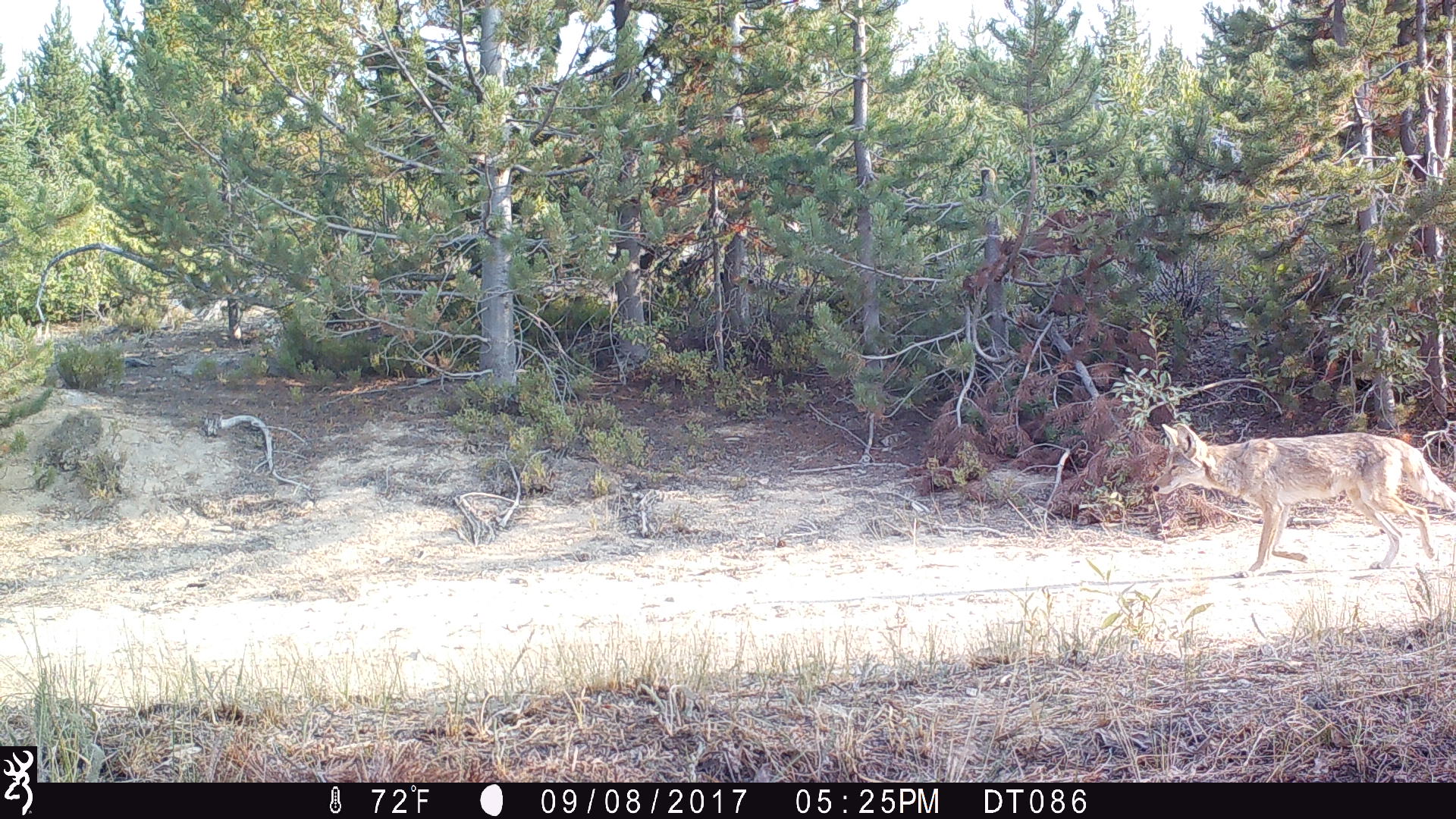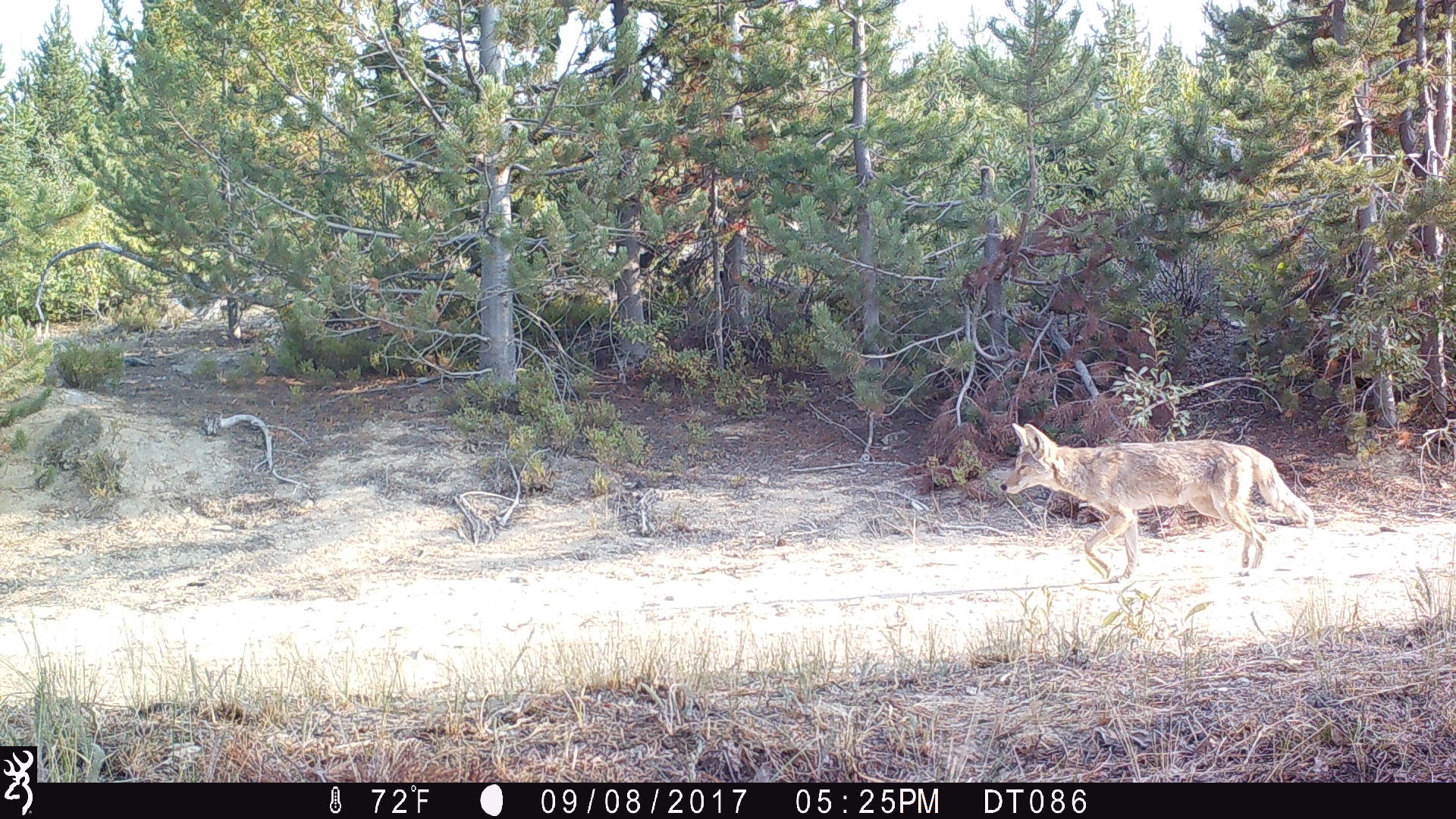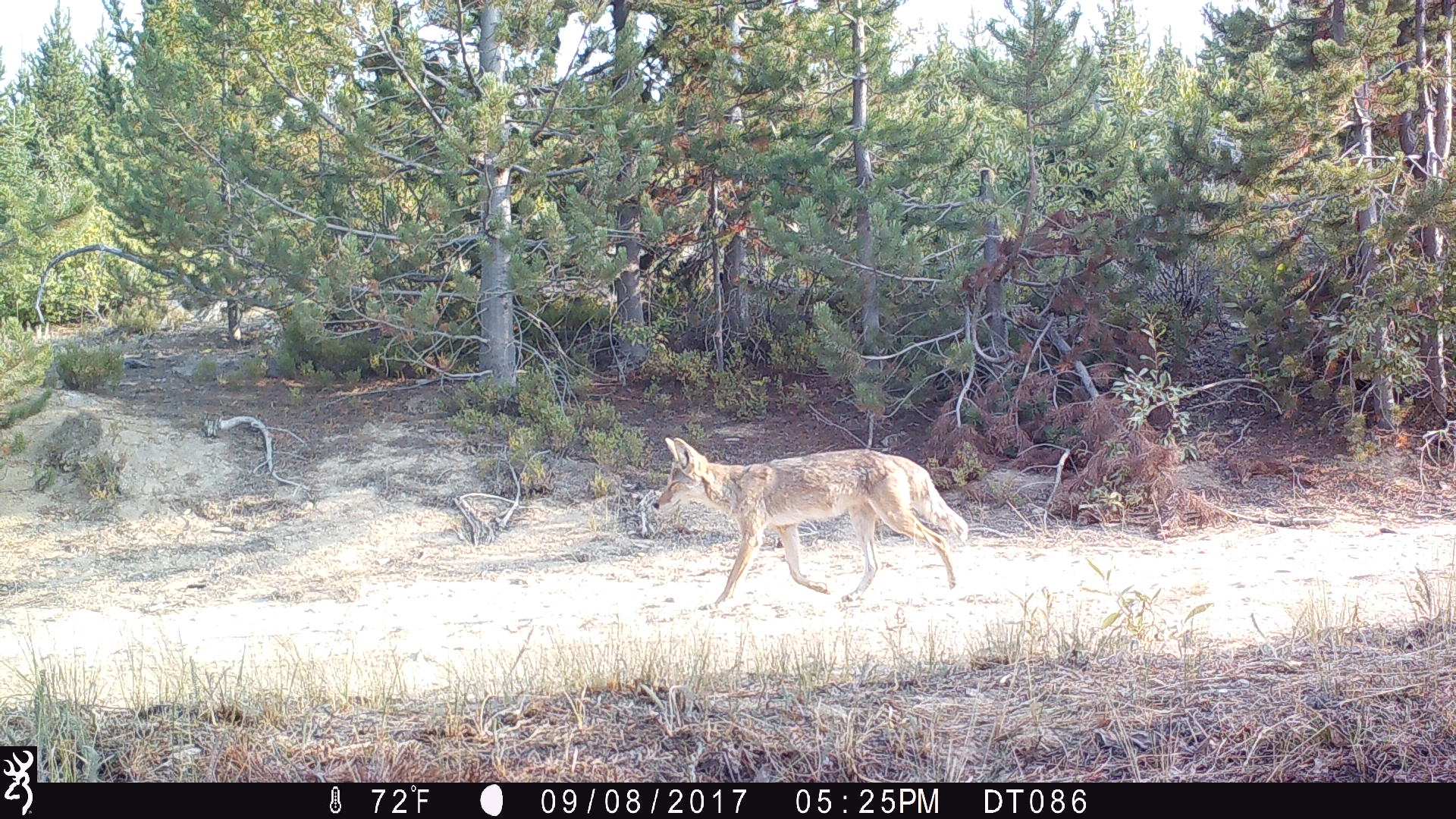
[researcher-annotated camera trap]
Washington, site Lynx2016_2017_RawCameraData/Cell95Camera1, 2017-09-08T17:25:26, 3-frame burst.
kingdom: Animalia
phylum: Chordata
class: Mammalia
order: Carnivora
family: Canidae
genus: Canis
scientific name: Canis latrans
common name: coyote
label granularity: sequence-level